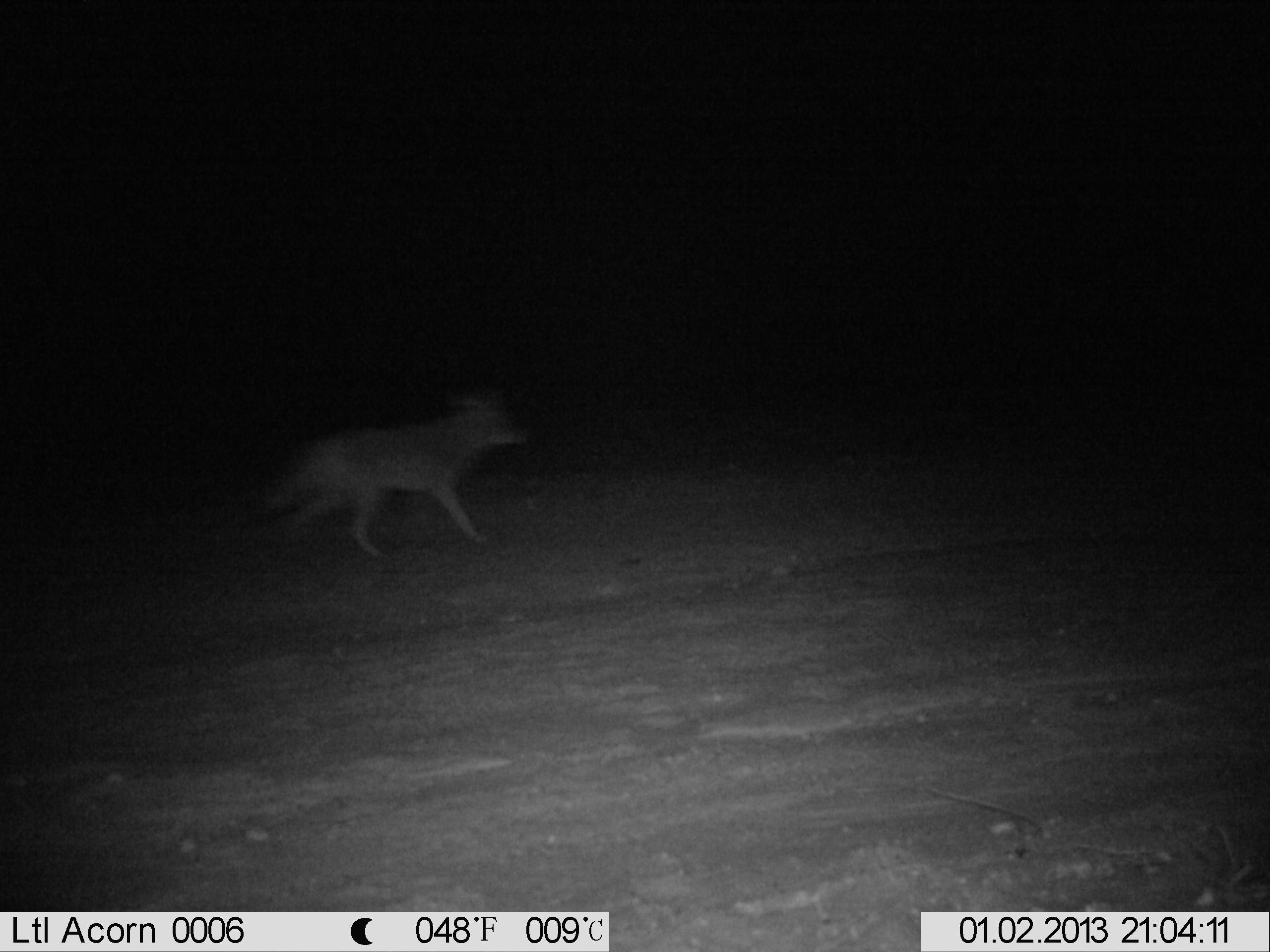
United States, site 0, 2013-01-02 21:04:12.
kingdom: Animalia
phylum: Chordata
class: Mammalia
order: Carnivora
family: Canidae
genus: Canis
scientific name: Canis latrans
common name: coyote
Coyote (Canis latrans).